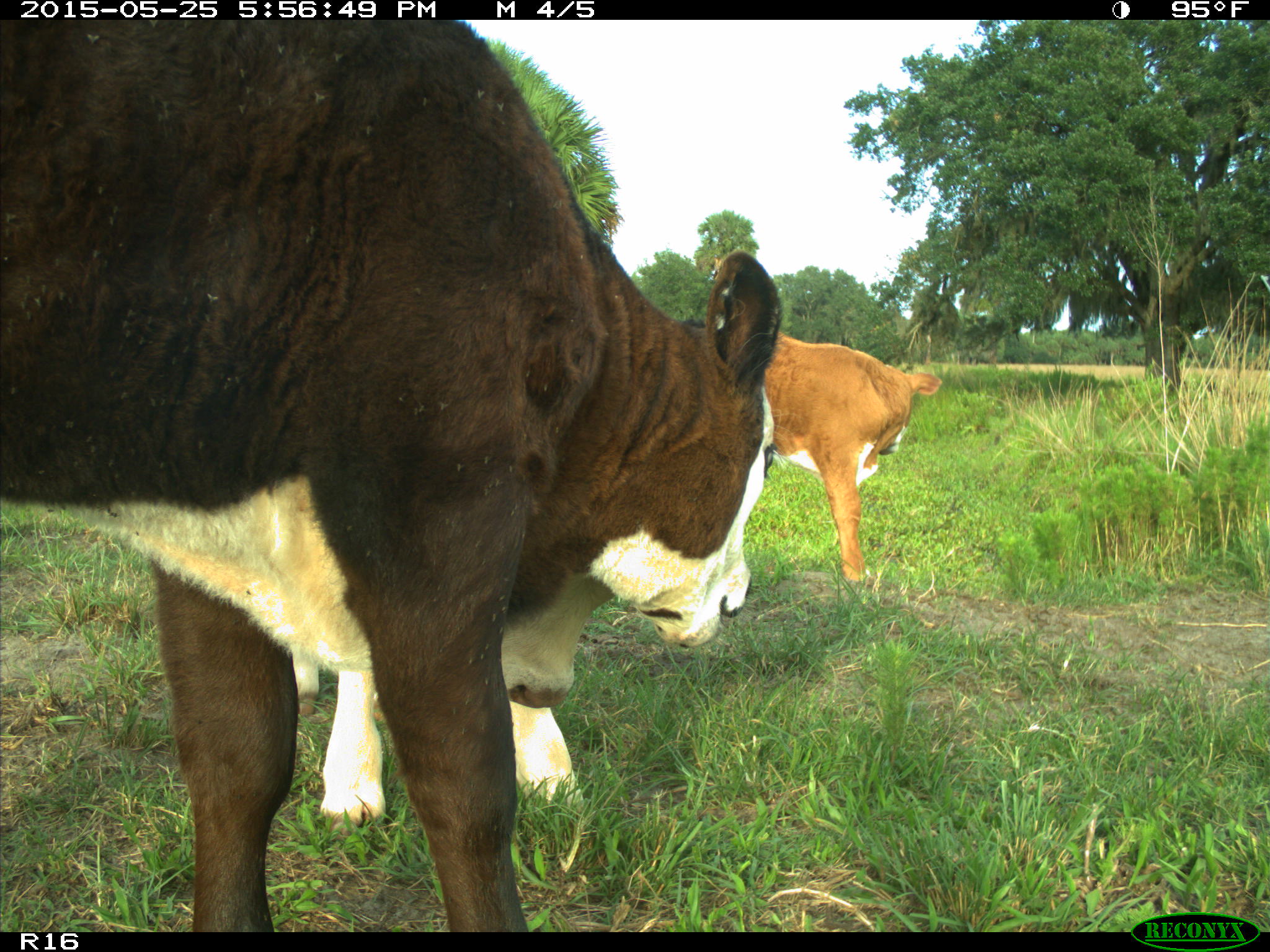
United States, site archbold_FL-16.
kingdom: Animalia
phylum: Chordata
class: Mammalia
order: Artiodactyla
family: Bovidae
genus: Bos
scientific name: Bos taurus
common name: domestic cow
Bos taurus (domestic cow).